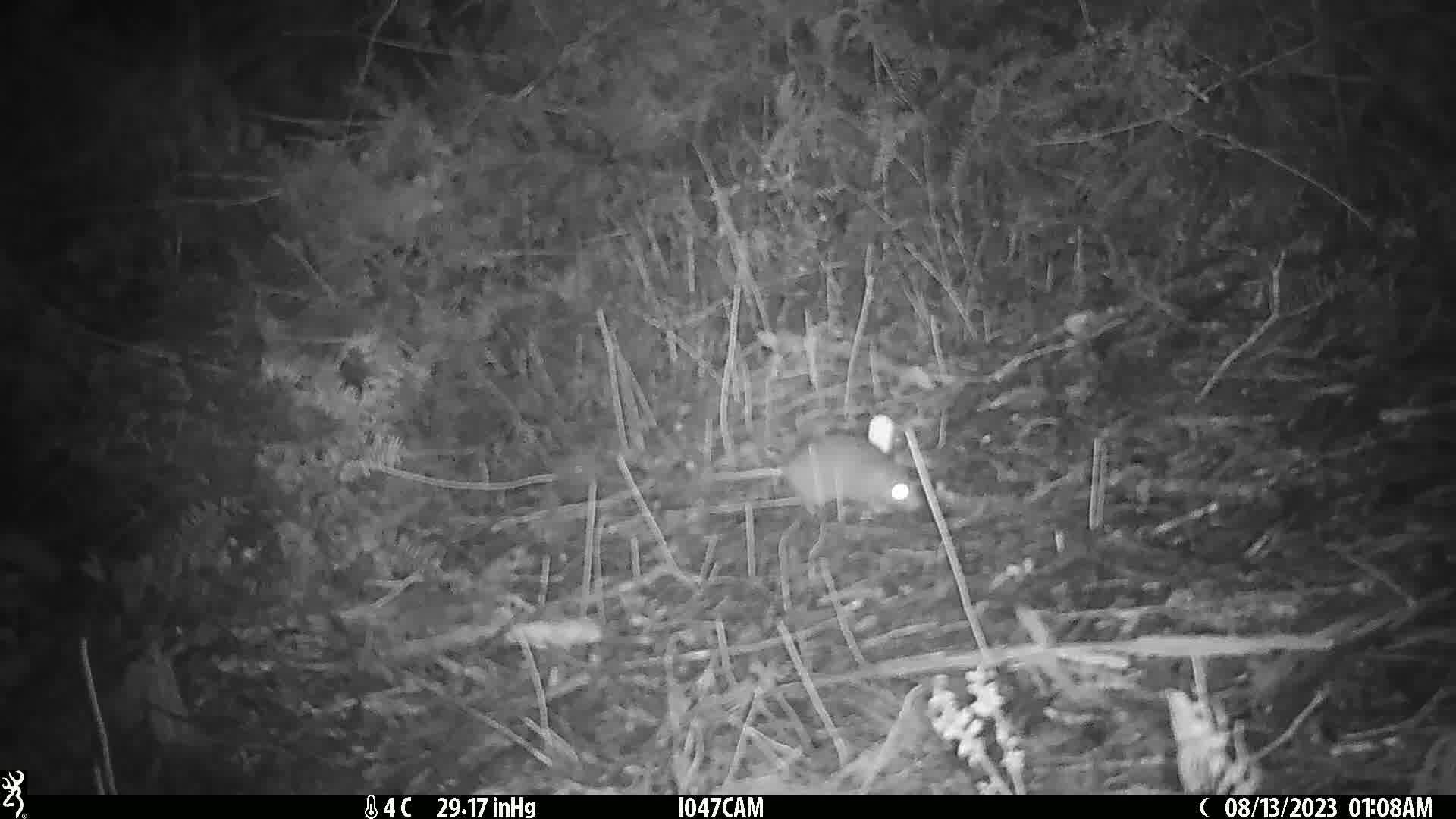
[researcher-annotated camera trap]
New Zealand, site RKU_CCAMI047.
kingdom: Animalia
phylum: Chordata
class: Mammalia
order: Rodentia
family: Muridae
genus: Rattus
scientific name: Rattus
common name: rat